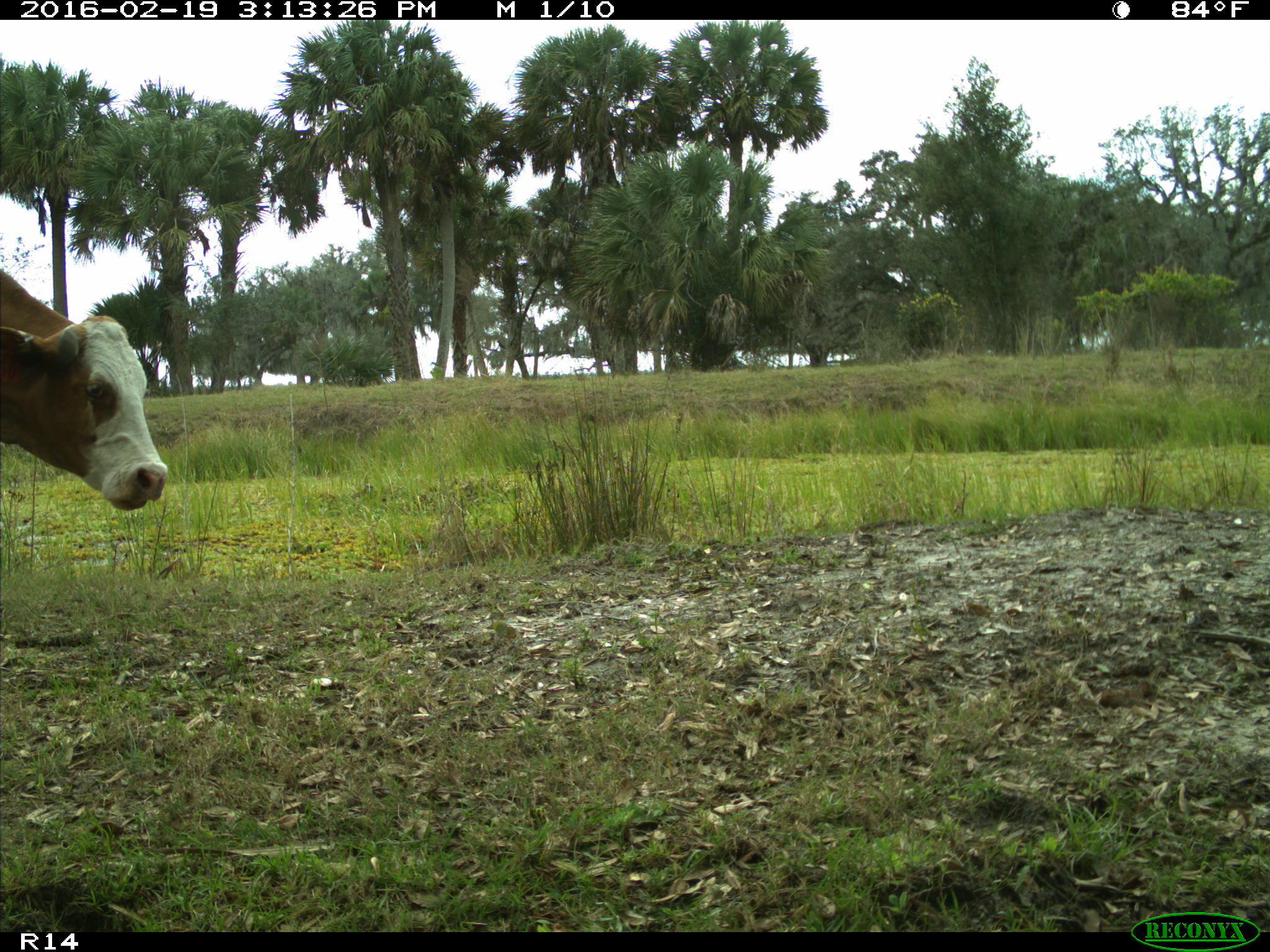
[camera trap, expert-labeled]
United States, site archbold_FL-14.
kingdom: Animalia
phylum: Chordata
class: Mammalia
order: Artiodactyla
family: Bovidae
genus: Bos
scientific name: Bos taurus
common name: domestic cow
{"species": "Bos taurus (domestic cow)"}